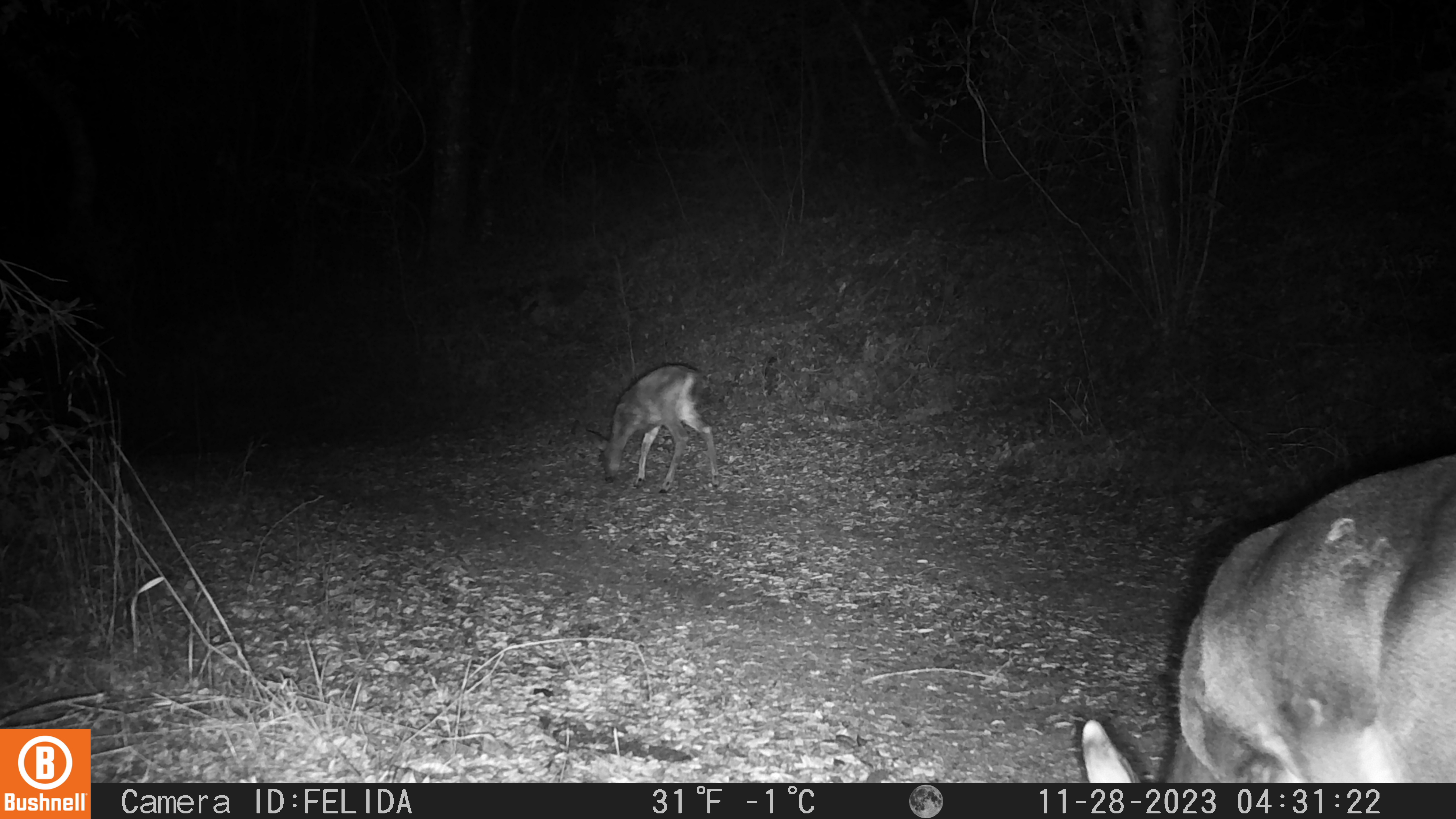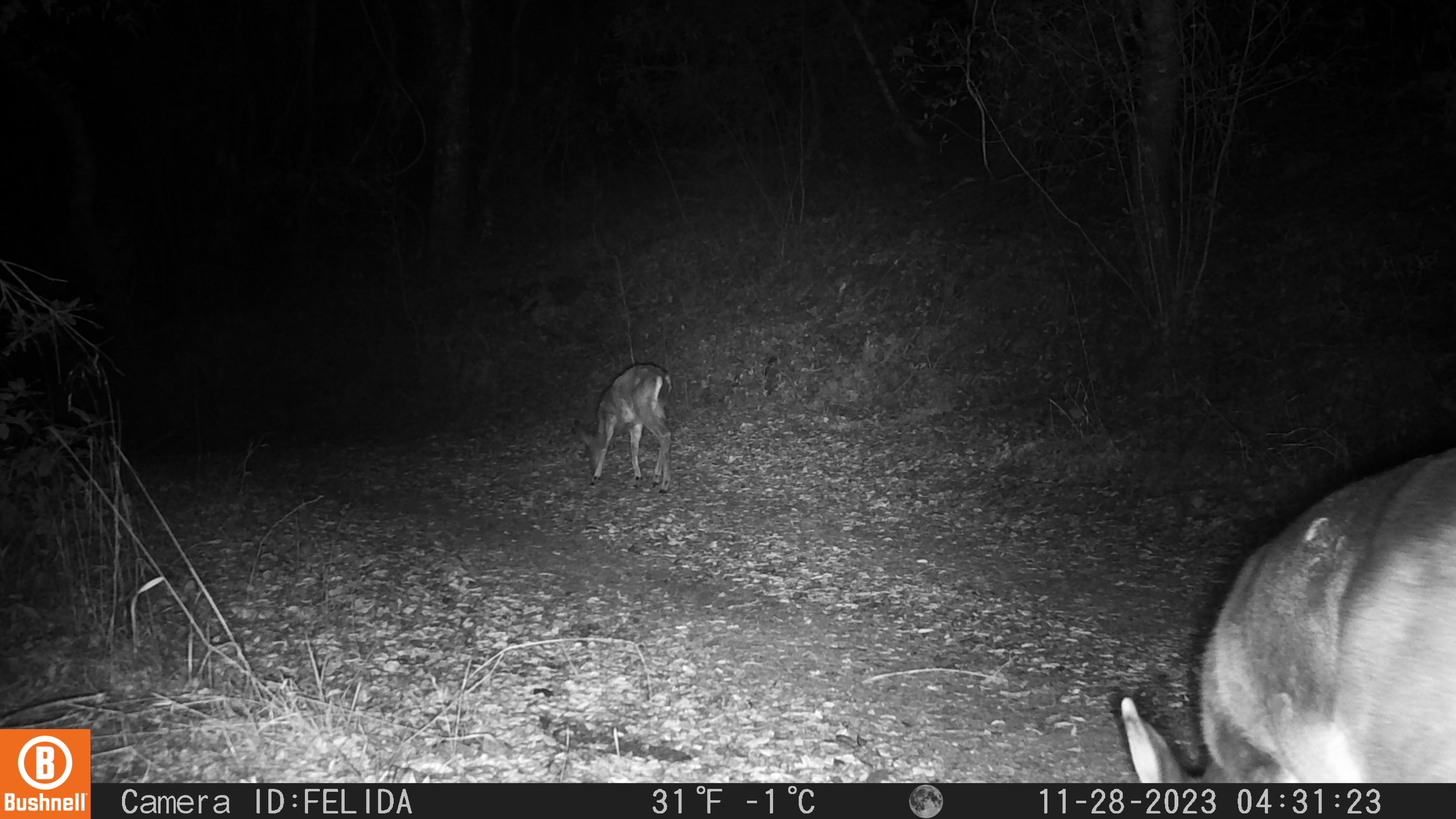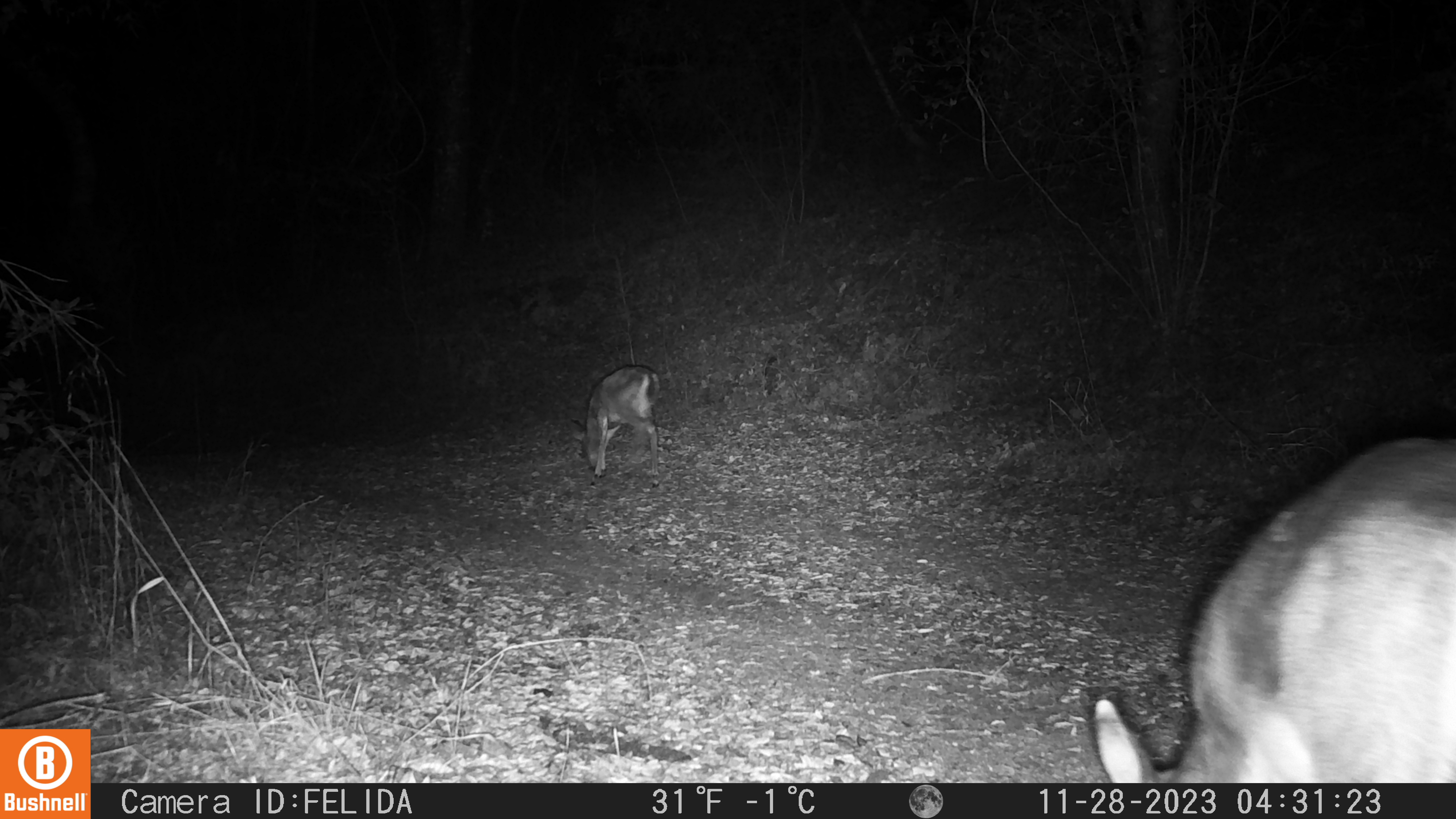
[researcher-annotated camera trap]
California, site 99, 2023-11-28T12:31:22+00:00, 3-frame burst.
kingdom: Animalia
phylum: Chordata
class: Mammalia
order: Artiodactyla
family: Cervidae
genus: Odocoileus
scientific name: Odocoileus hemionus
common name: mule deer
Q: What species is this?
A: Mule deer (Odocoileus hemionus).